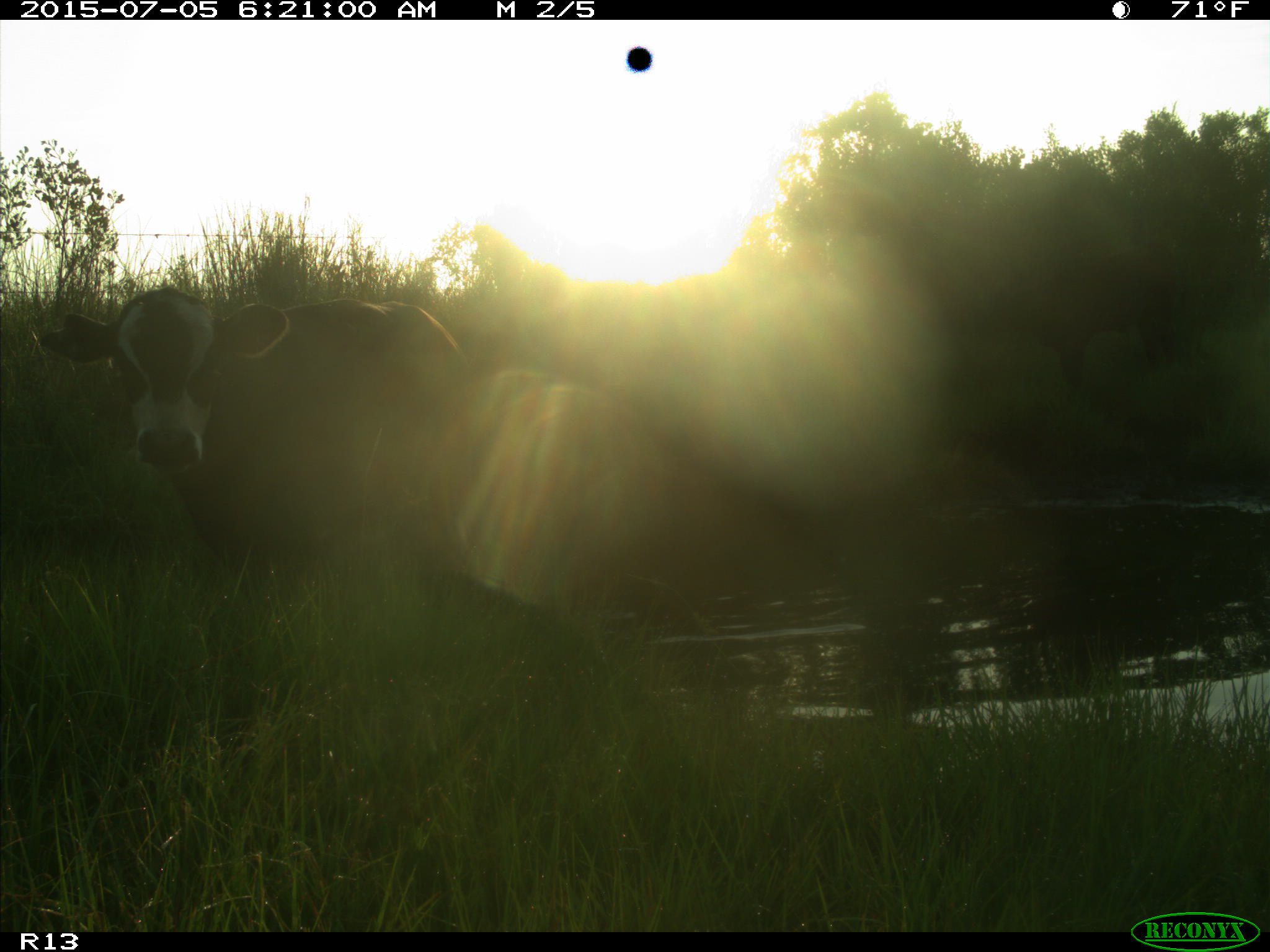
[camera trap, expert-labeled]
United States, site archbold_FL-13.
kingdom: Animalia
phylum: Chordata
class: Mammalia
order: Artiodactyla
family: Bovidae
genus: Bos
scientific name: Bos taurus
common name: domestic cow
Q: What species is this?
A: Bos taurus (domestic cow).